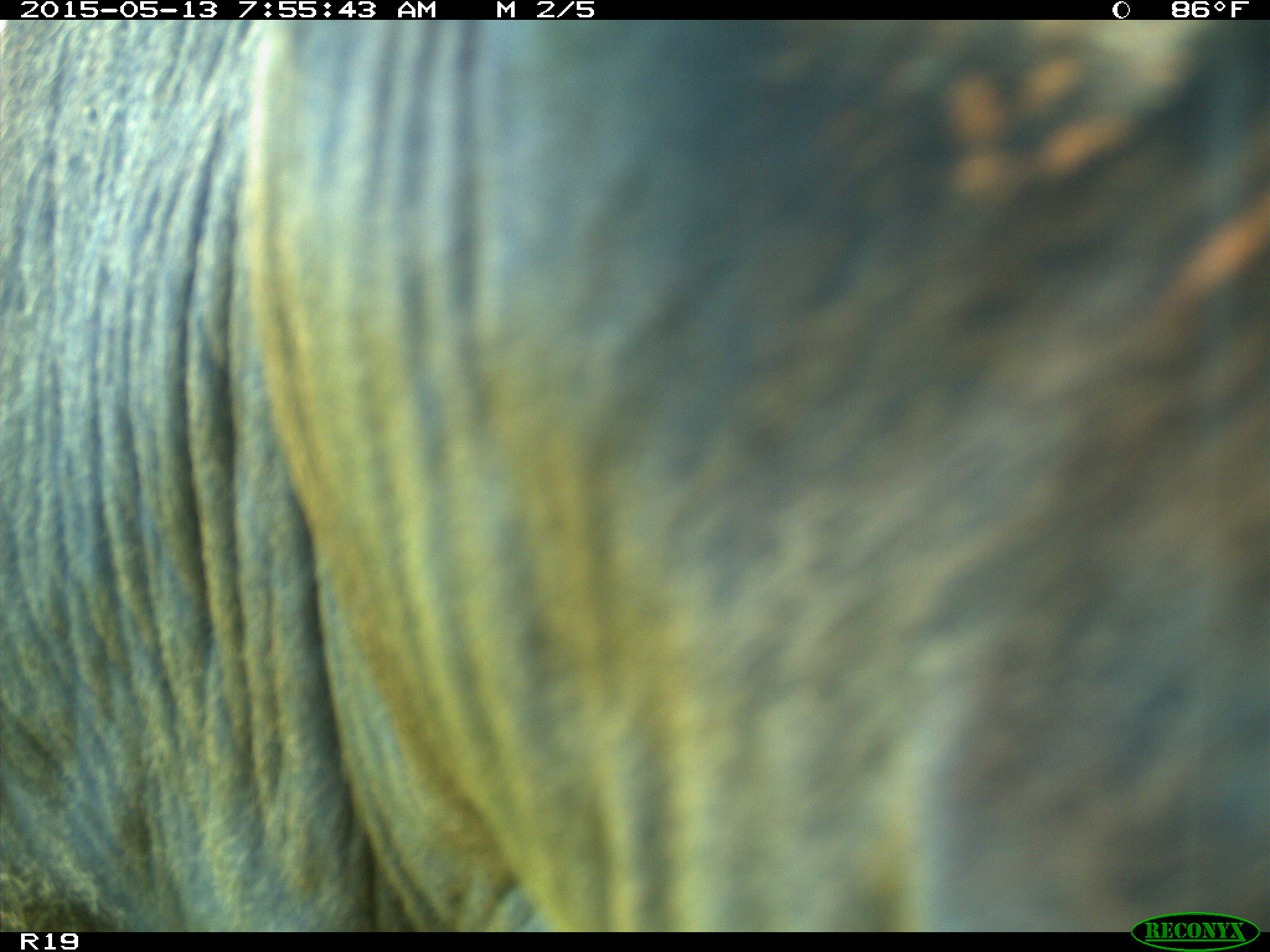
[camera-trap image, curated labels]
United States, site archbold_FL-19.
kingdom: Animalia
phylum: Chordata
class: Mammalia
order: Artiodactyla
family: Bovidae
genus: Bos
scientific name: Bos taurus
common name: domestic cow